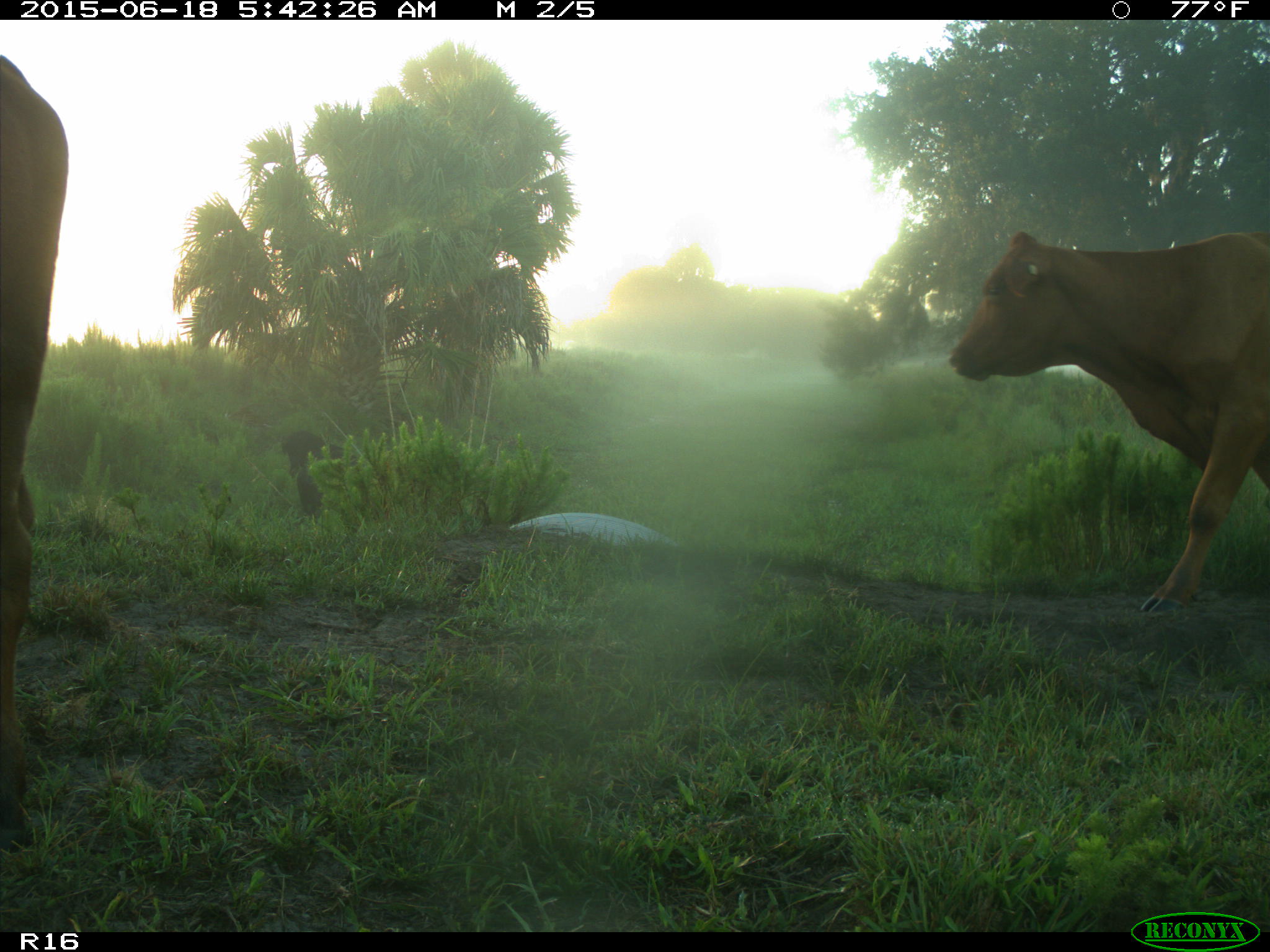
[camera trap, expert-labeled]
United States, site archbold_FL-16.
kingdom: Animalia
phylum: Chordata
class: Mammalia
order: Artiodactyla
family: Suidae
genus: Sus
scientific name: Sus scrofa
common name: wild boar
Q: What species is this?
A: Sus scrofa (wild boar).